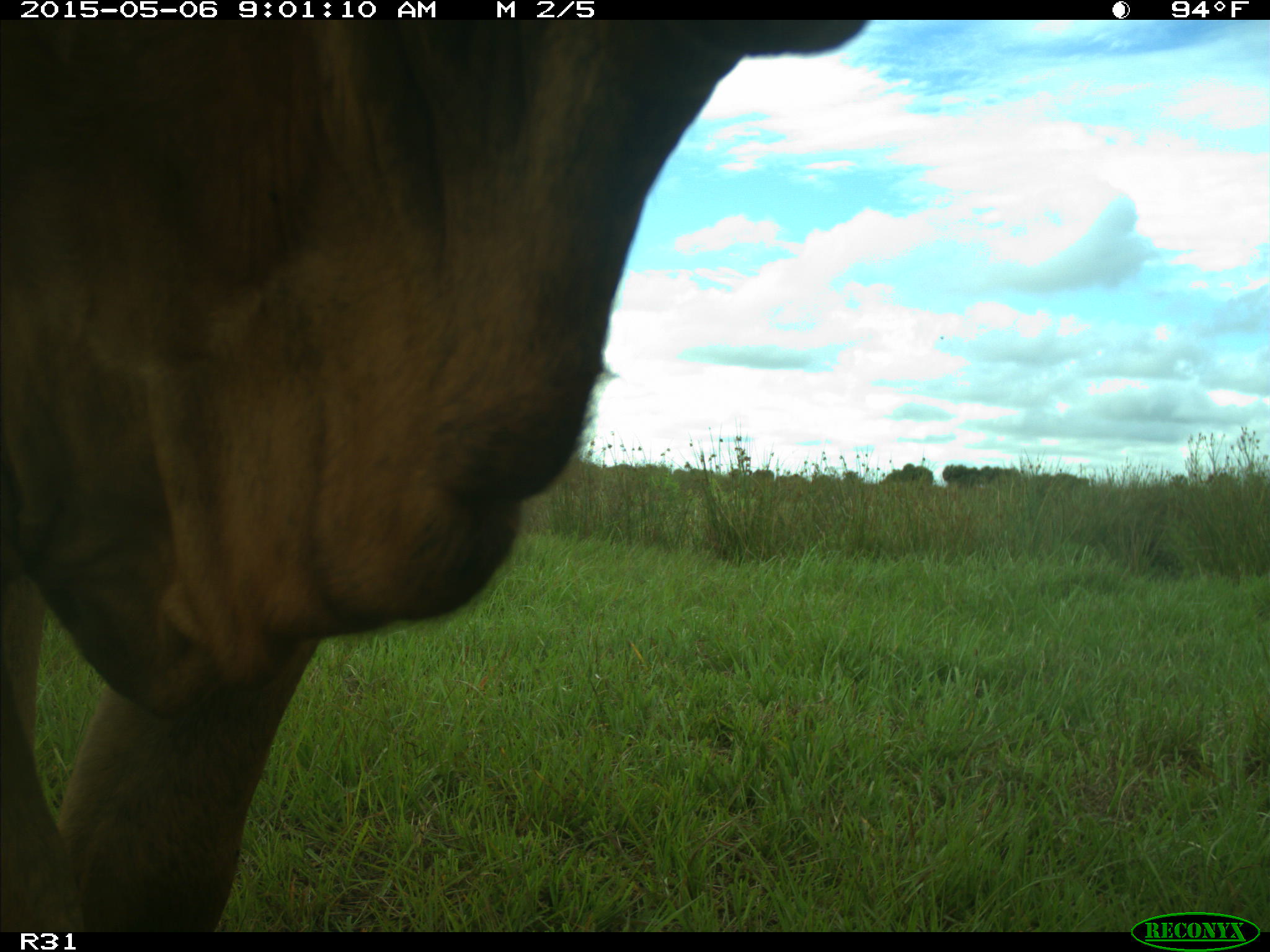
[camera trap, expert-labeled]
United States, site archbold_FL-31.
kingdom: Animalia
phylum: Chordata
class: Mammalia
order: Artiodactyla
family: Bovidae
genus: Bos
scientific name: Bos taurus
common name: domestic cow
Bos taurus (domestic cow).